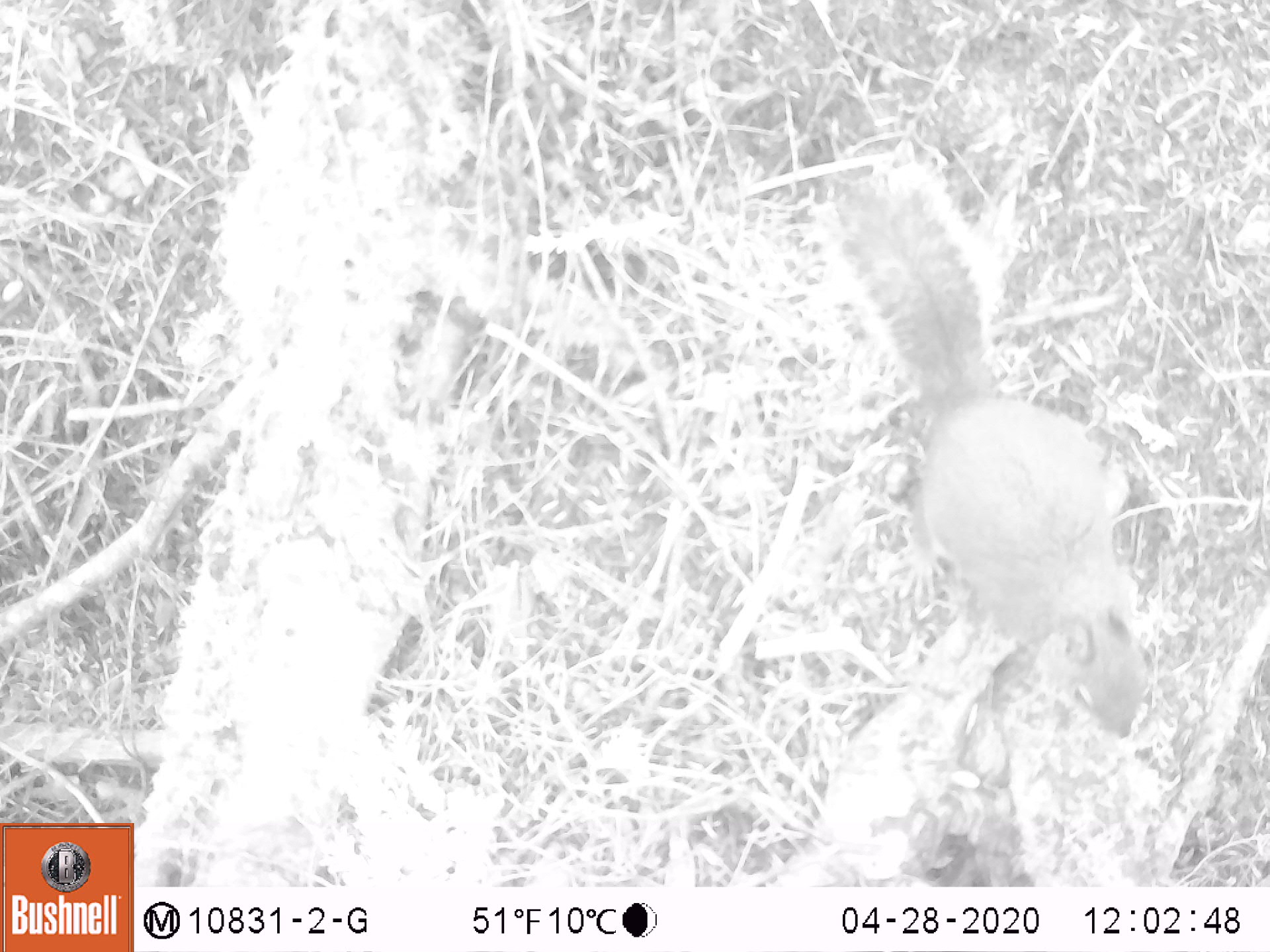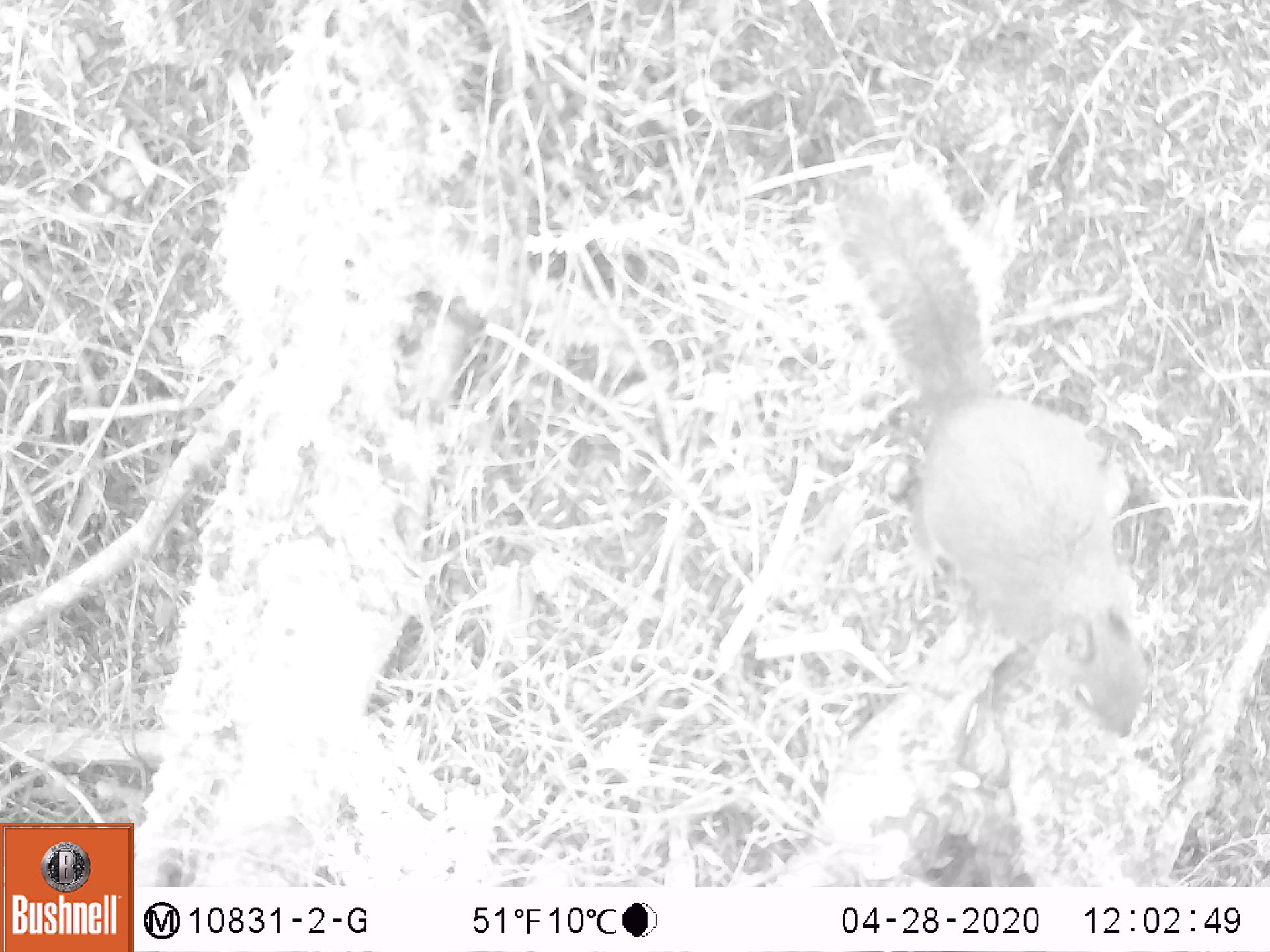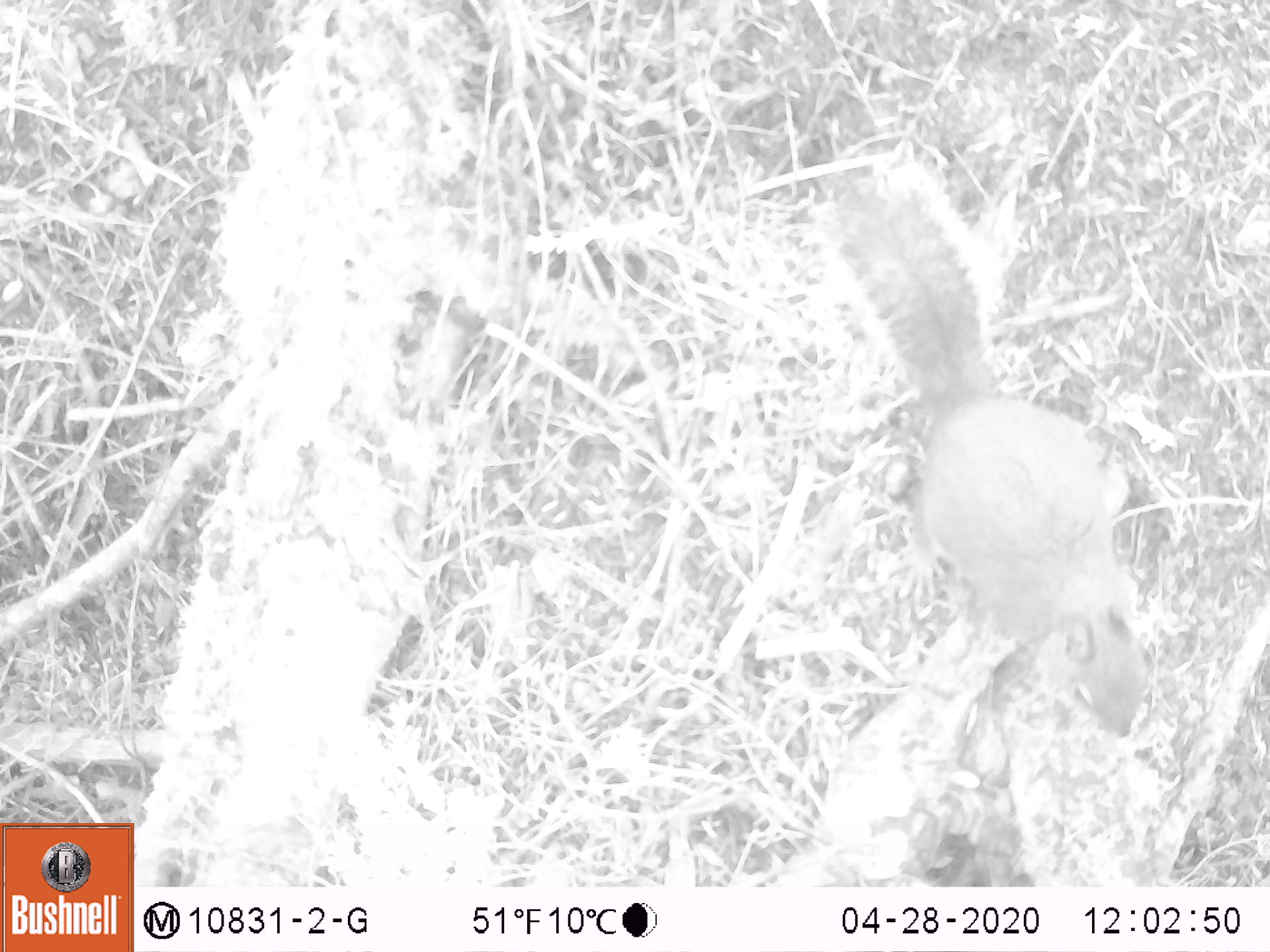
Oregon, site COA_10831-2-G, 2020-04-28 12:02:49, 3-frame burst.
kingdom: Animalia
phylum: Chordata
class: Mammalia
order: Rodentia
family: Sciuridae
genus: Tamiasciurus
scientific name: Tamiasciurus douglasii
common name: douglas squirrel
Douglas squirrel (Tamiasciurus douglasii).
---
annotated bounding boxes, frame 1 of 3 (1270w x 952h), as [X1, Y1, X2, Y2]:
douglas squirrel: [810, 157, 1166, 748]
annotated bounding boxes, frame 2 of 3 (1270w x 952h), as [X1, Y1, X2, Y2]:
douglas squirrel: [818, 157, 1170, 757]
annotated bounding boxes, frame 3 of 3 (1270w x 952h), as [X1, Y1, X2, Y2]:
douglas squirrel: [803, 156, 1170, 750]